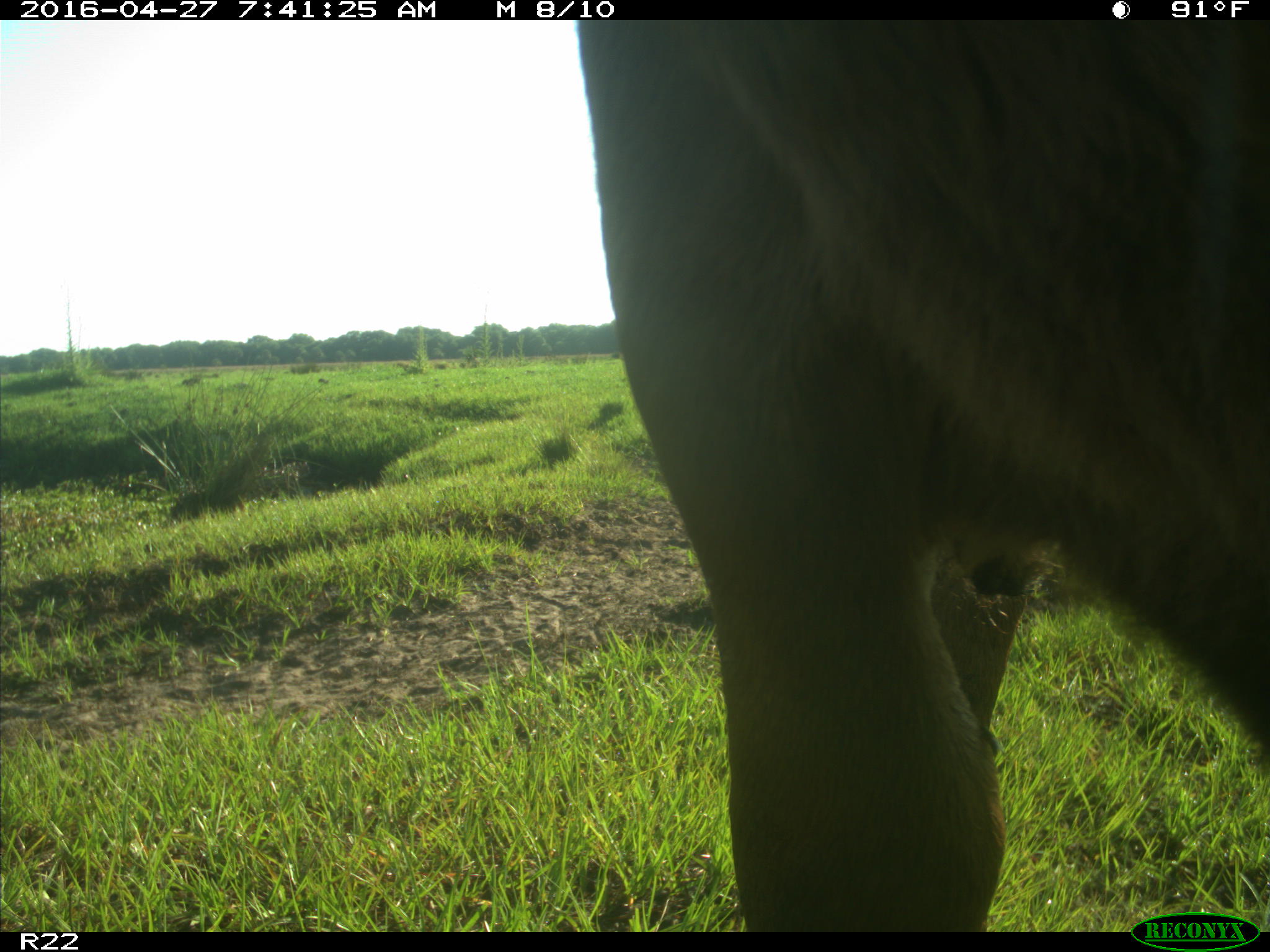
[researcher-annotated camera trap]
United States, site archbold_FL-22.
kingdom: Animalia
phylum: Chordata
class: Mammalia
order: Artiodactyla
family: Bovidae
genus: Bos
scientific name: Bos taurus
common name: domestic cow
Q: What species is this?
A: Bos taurus (domestic cow).